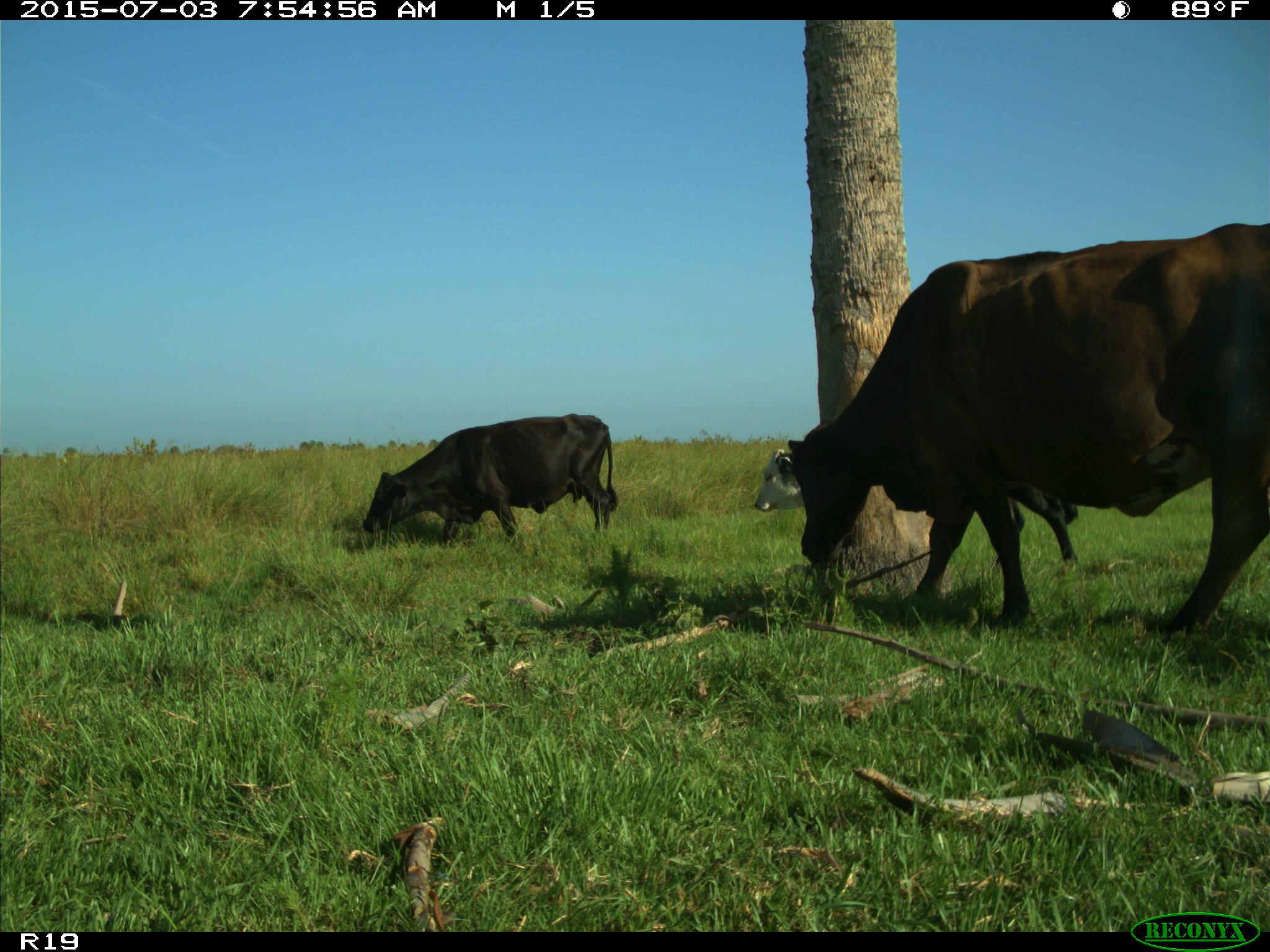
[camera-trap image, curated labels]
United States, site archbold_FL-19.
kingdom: Animalia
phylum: Chordata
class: Mammalia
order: Artiodactyla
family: Bovidae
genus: Bos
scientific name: Bos taurus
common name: domestic cow